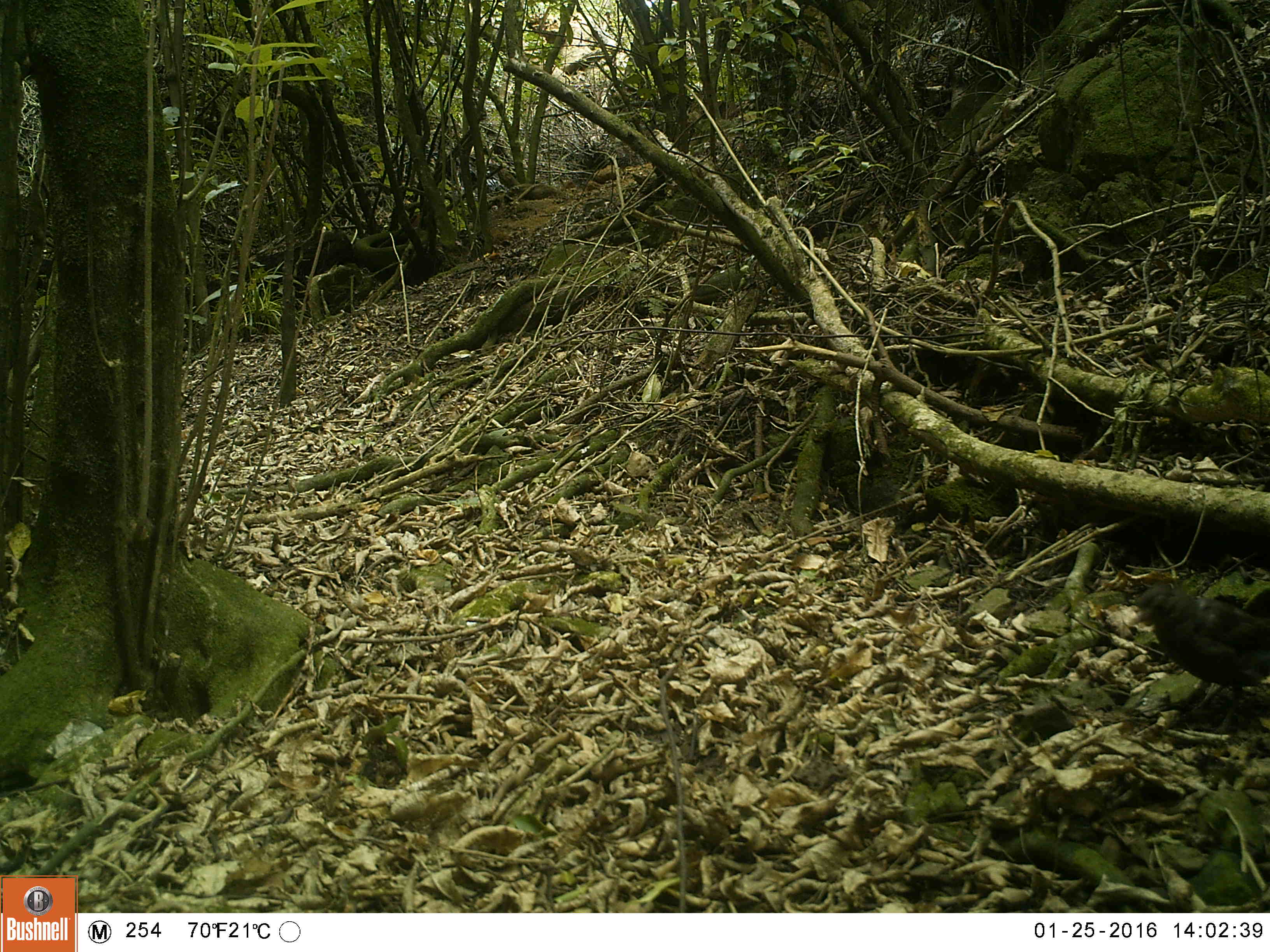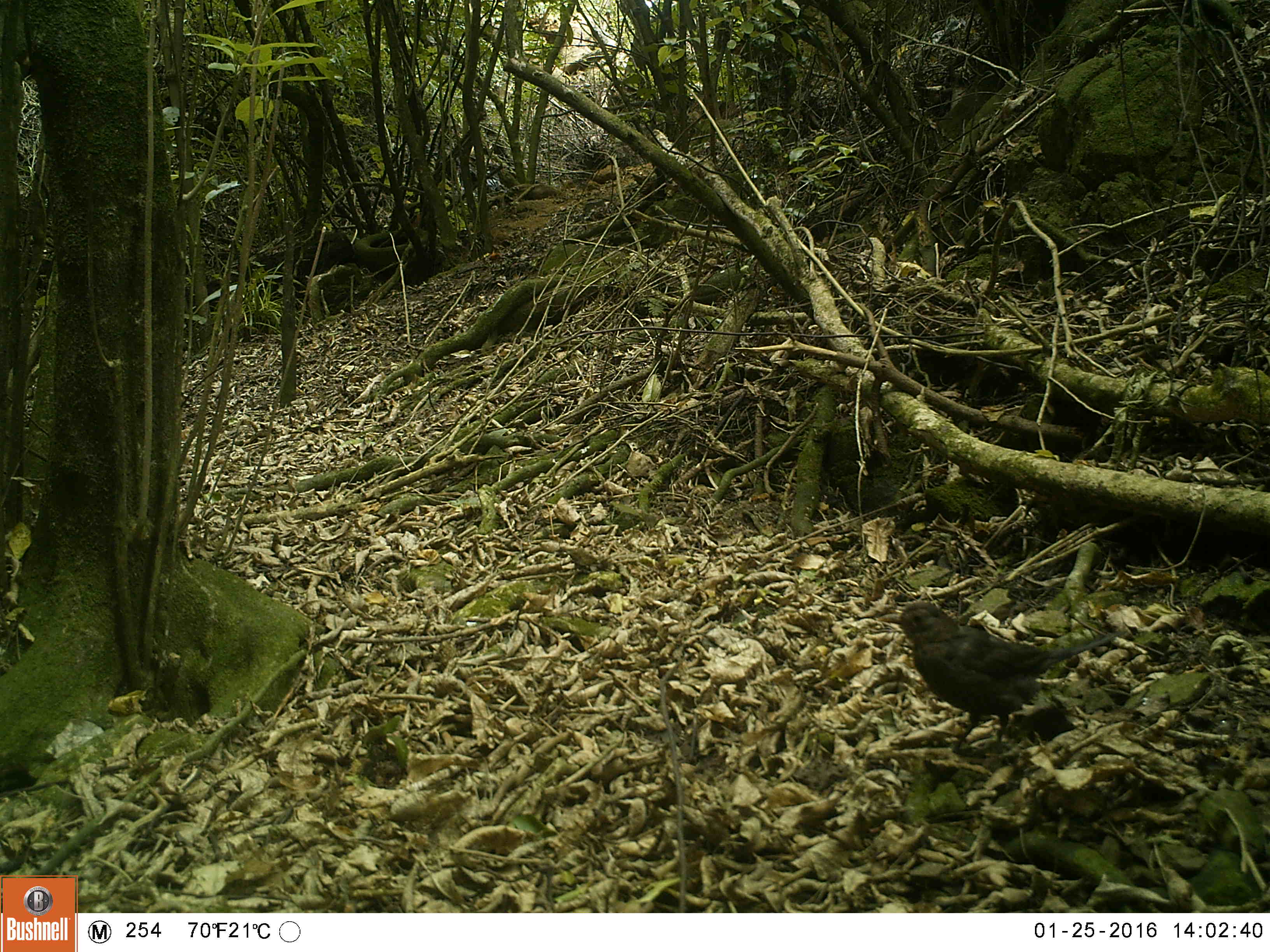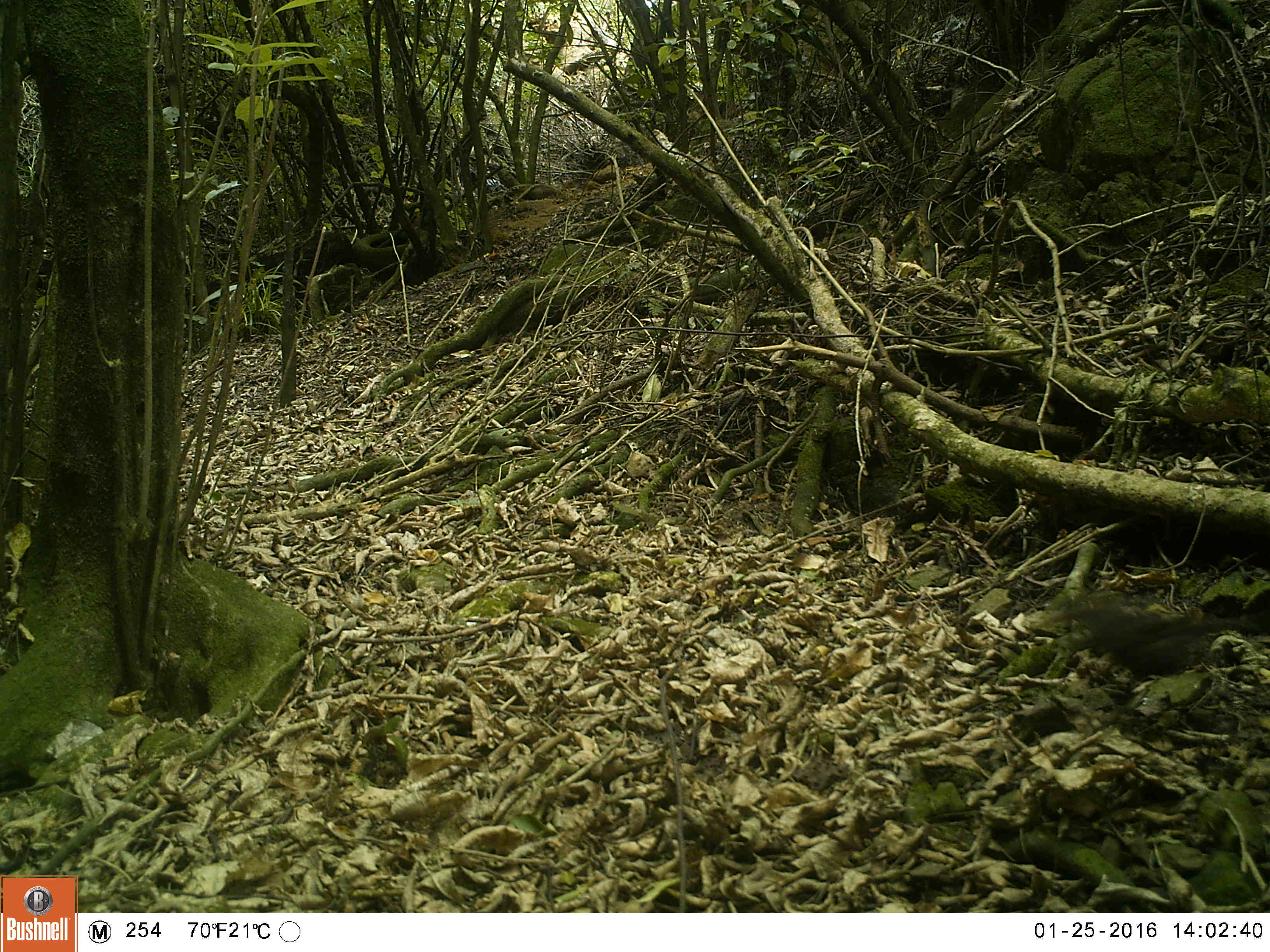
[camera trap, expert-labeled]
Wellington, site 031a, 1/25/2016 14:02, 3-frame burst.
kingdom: Animalia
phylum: Chordata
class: Aves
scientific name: Aves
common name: bird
Bird (Aves).